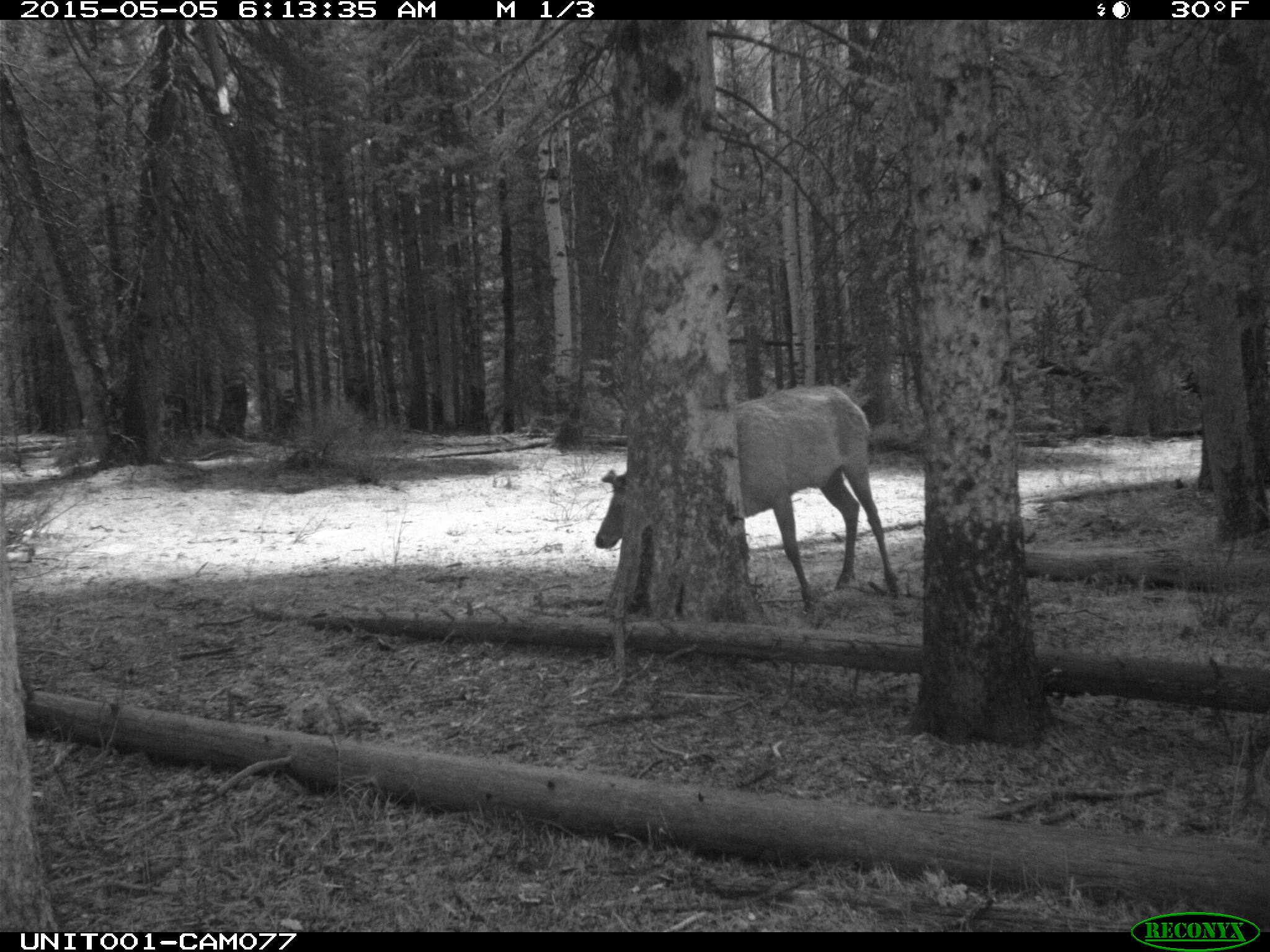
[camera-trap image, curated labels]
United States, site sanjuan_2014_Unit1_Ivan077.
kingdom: Animalia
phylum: Chordata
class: Mammalia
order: Artiodactyla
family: Cervidae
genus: Cervus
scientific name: Cervus elaphus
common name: red deer